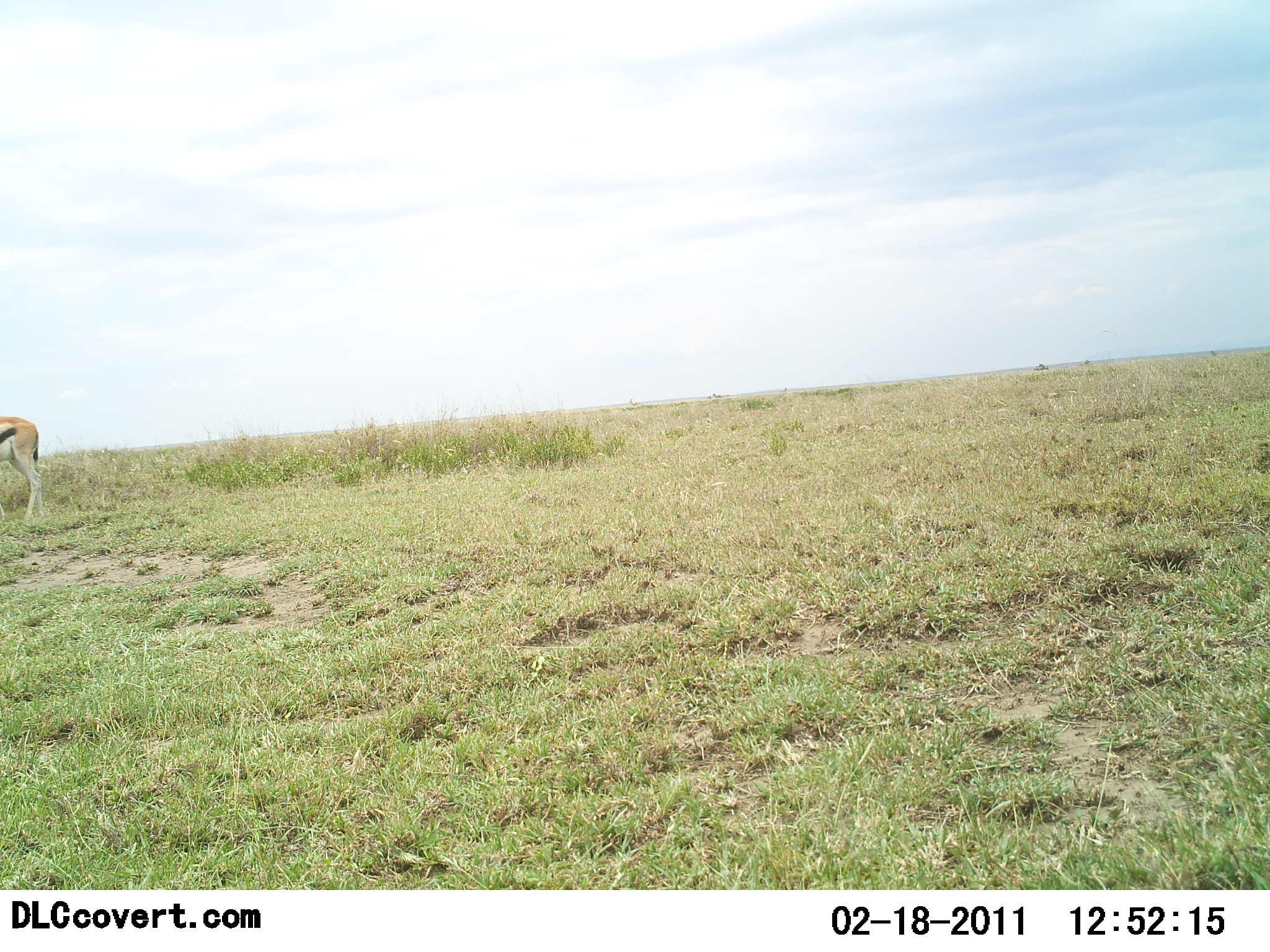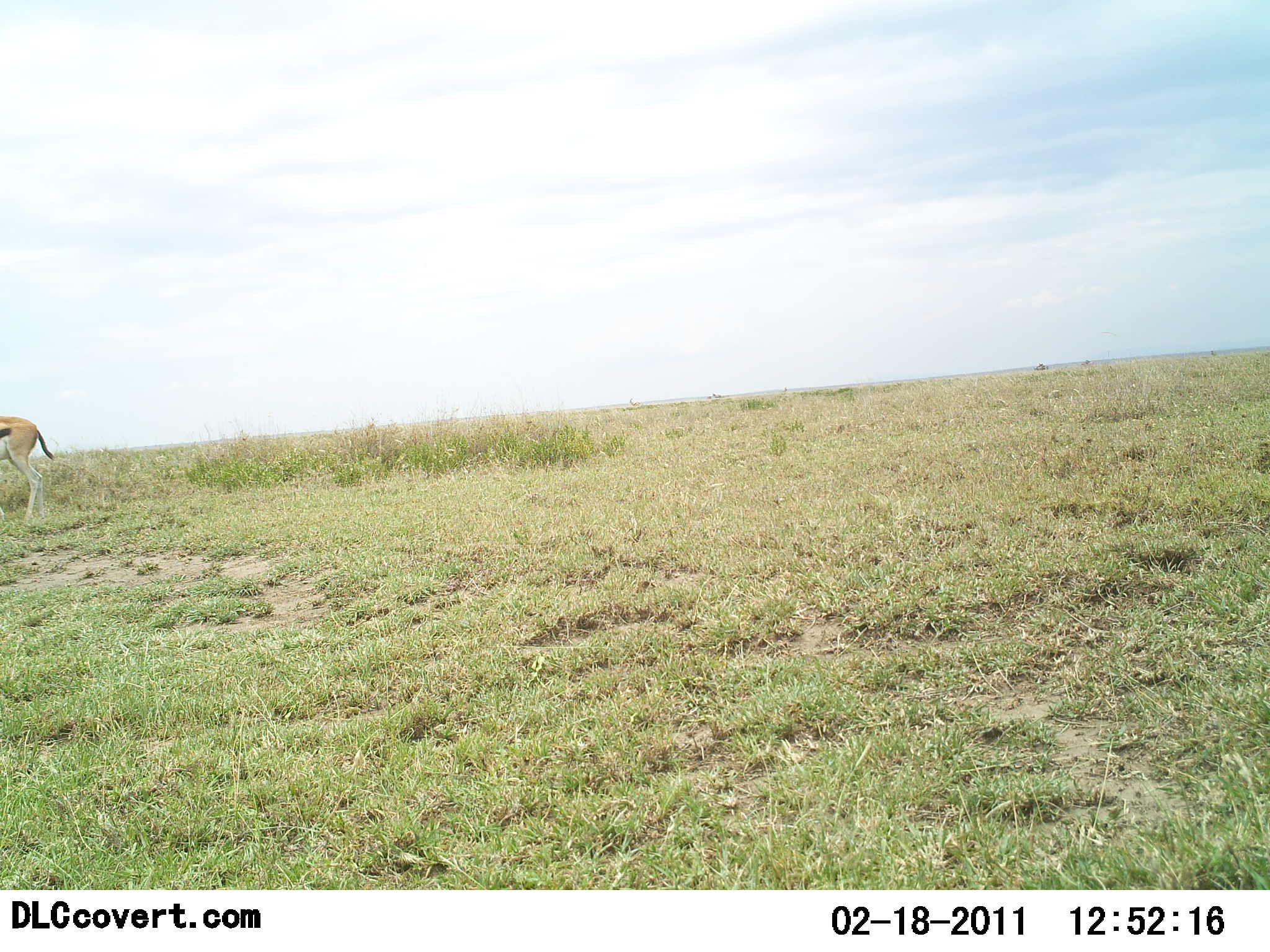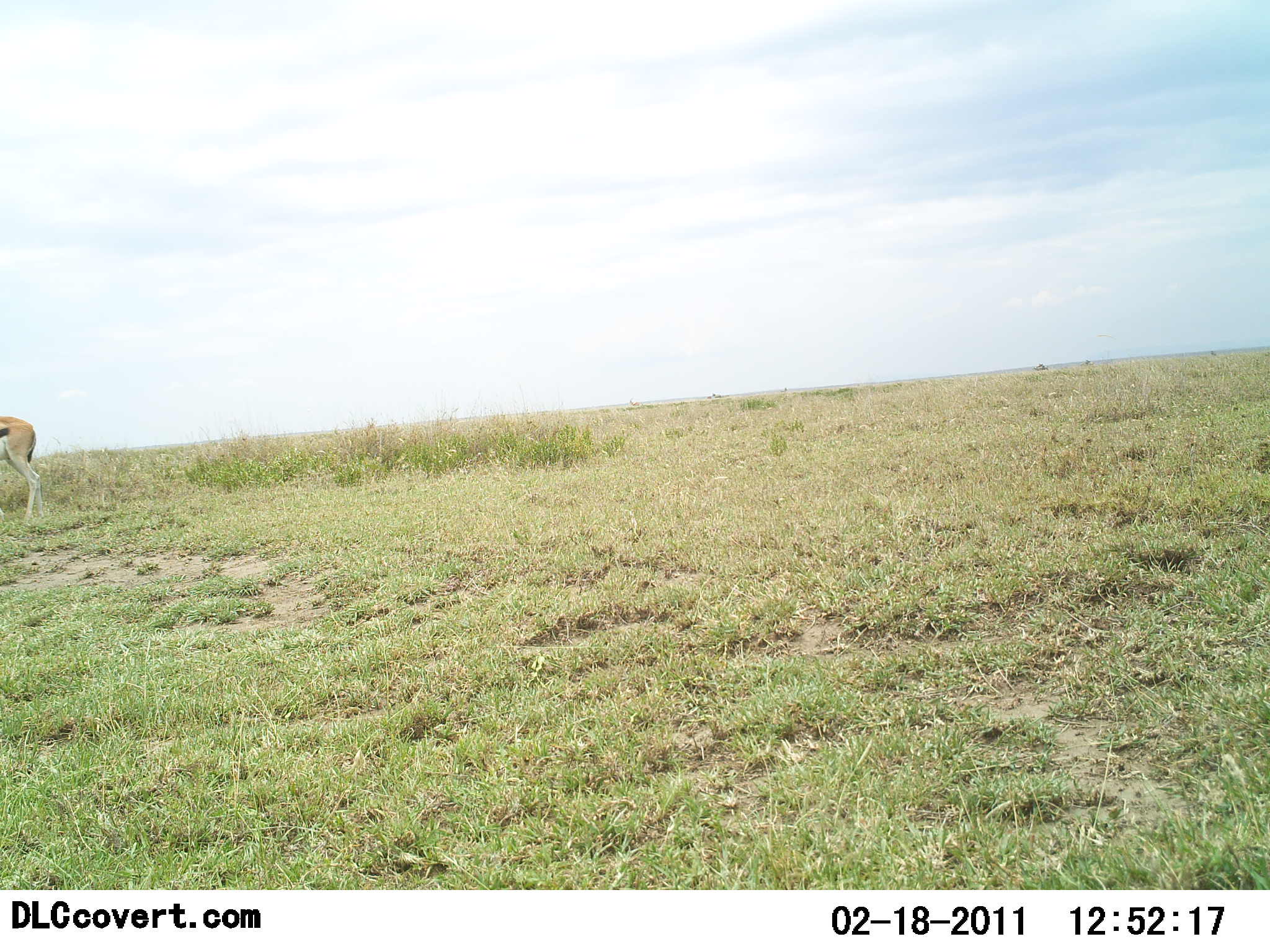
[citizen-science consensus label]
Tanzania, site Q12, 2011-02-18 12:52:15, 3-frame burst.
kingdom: Animalia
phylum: Chordata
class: Mammalia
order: Artiodactyla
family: Bovidae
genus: Eudorcas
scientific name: Eudorcas thomsonii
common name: thomson's gazelle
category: gazellethomsons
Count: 1.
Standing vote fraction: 92%.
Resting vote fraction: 0%.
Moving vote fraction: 0%.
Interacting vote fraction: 0%.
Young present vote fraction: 0%.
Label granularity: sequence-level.